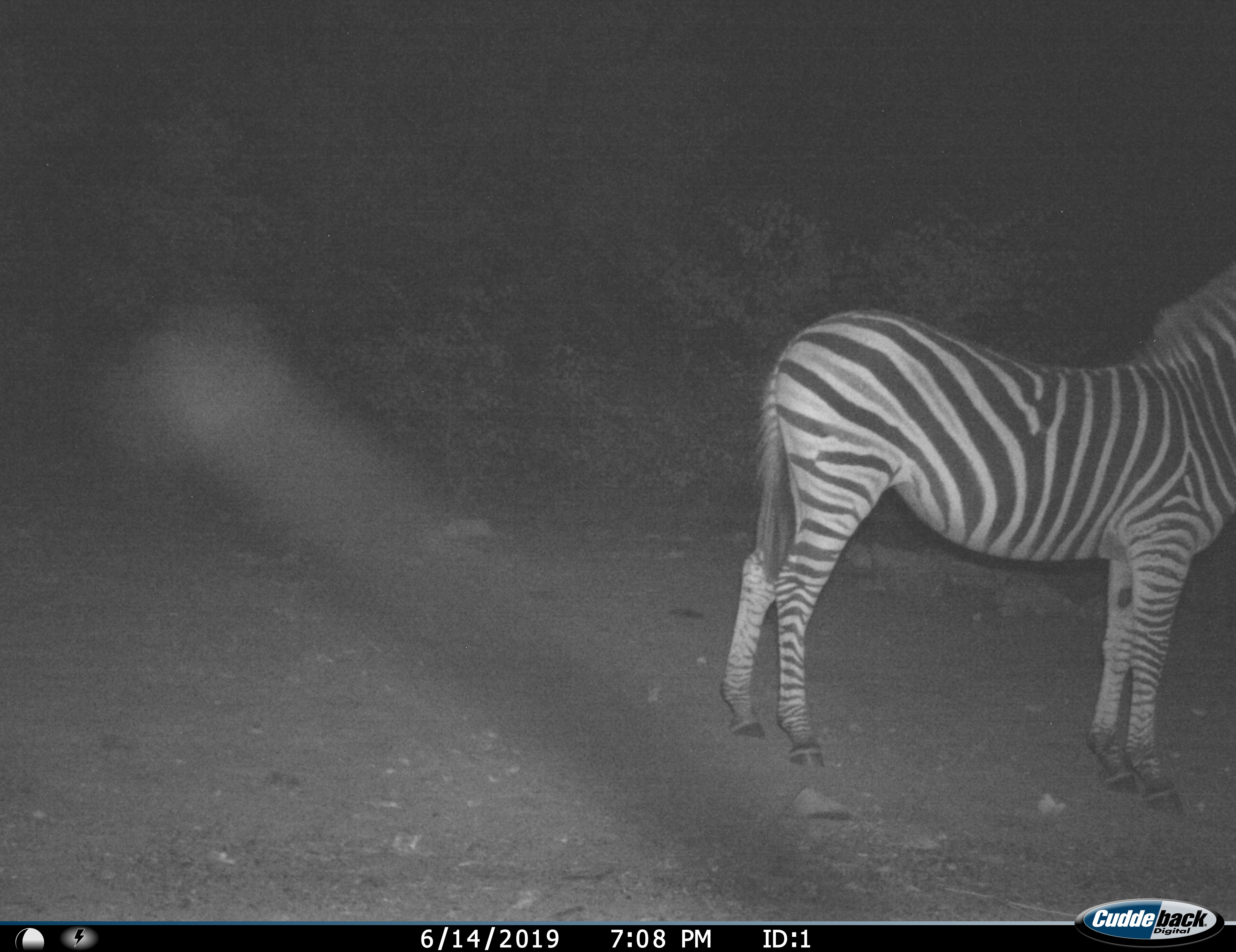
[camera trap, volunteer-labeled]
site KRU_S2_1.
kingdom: Animalia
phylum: Chordata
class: Mammalia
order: Perissodactyla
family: Equidae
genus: Equus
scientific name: Equus quagga burchellii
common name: burchell's zebra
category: zebraburchells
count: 1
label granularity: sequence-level